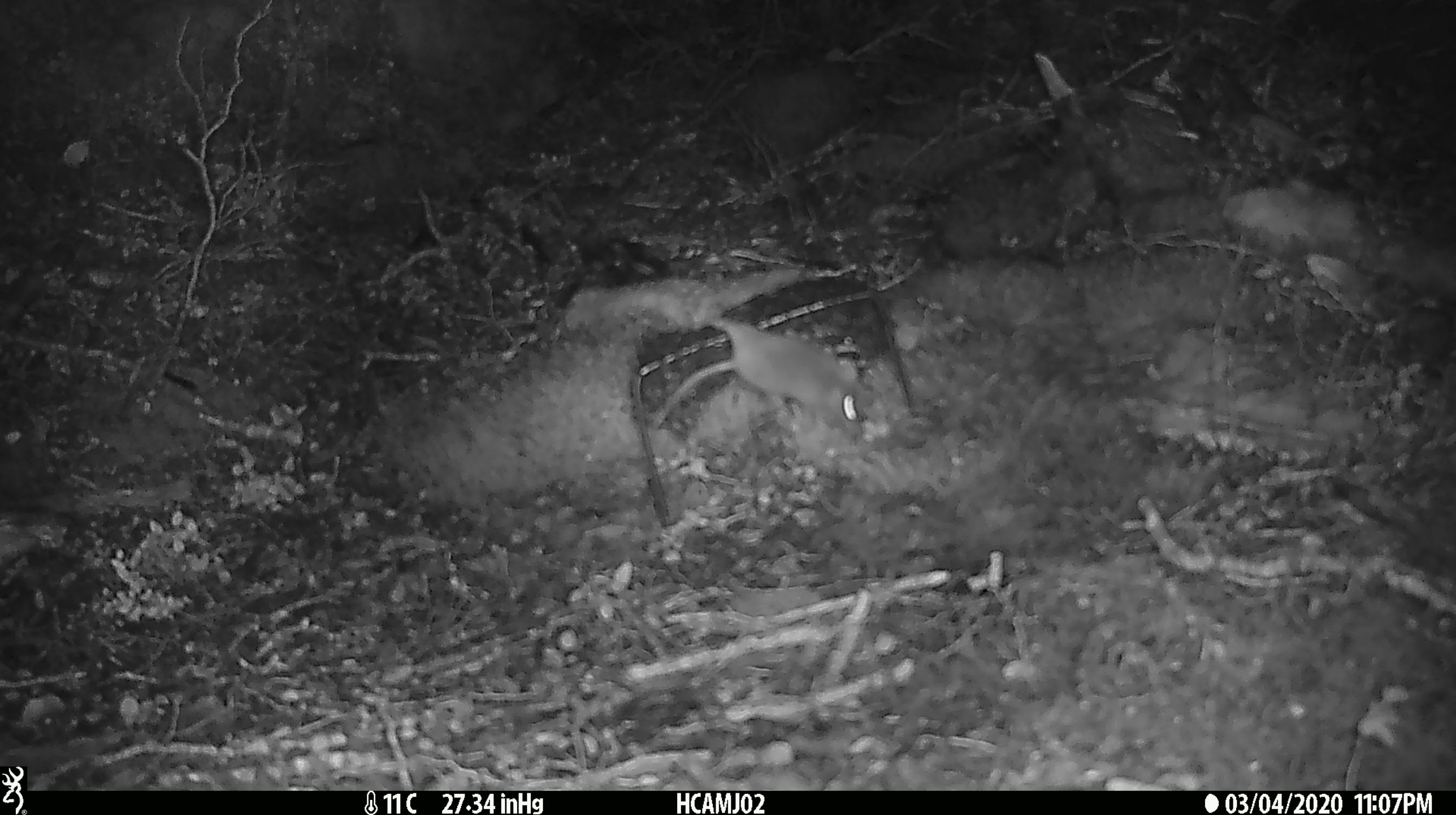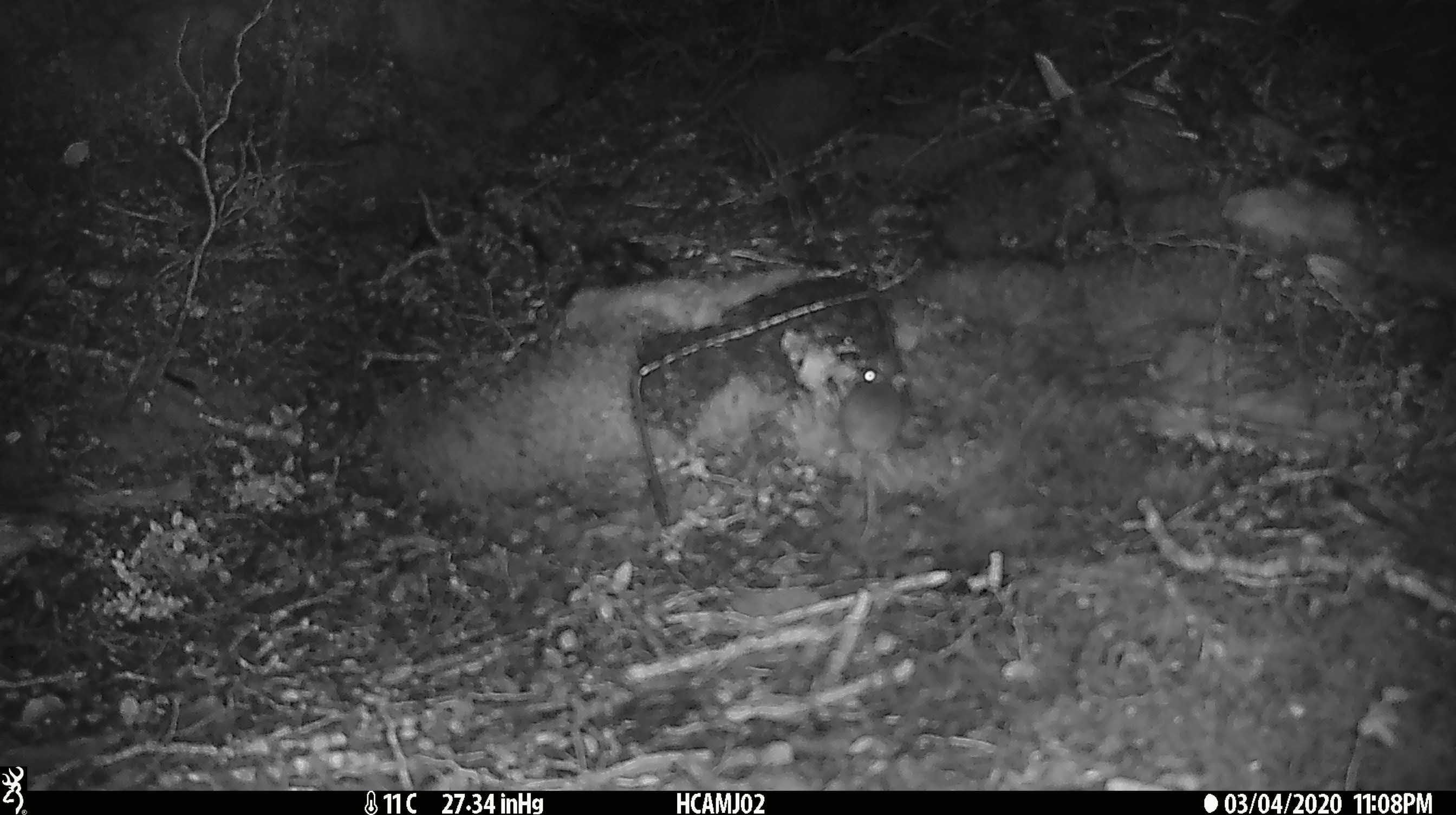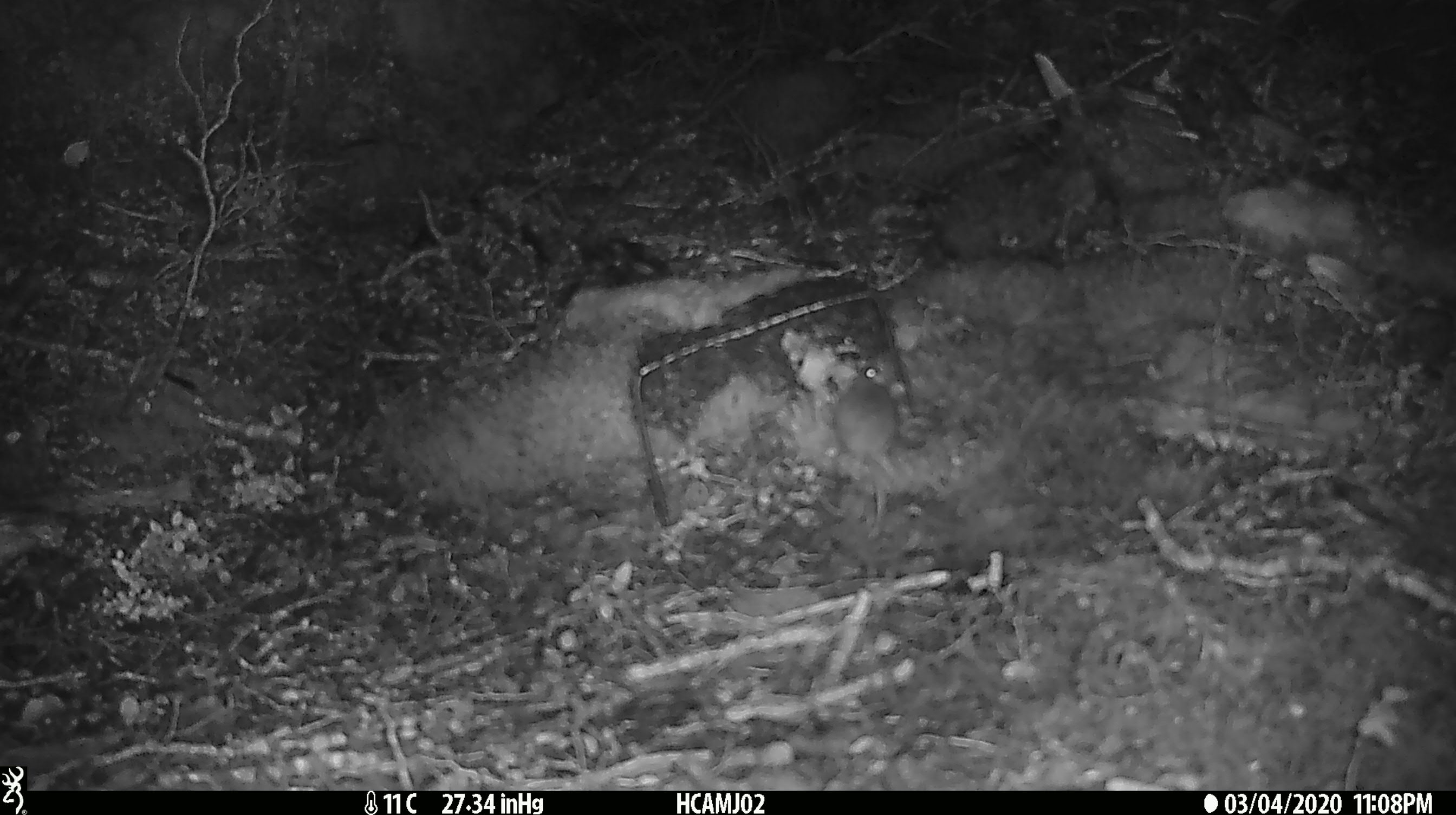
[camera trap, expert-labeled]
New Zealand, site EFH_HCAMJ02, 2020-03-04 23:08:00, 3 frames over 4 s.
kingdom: Animalia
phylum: Chordata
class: Mammalia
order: Rodentia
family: Muridae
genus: Mus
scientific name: Mus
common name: mouse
Mouse (Mus).